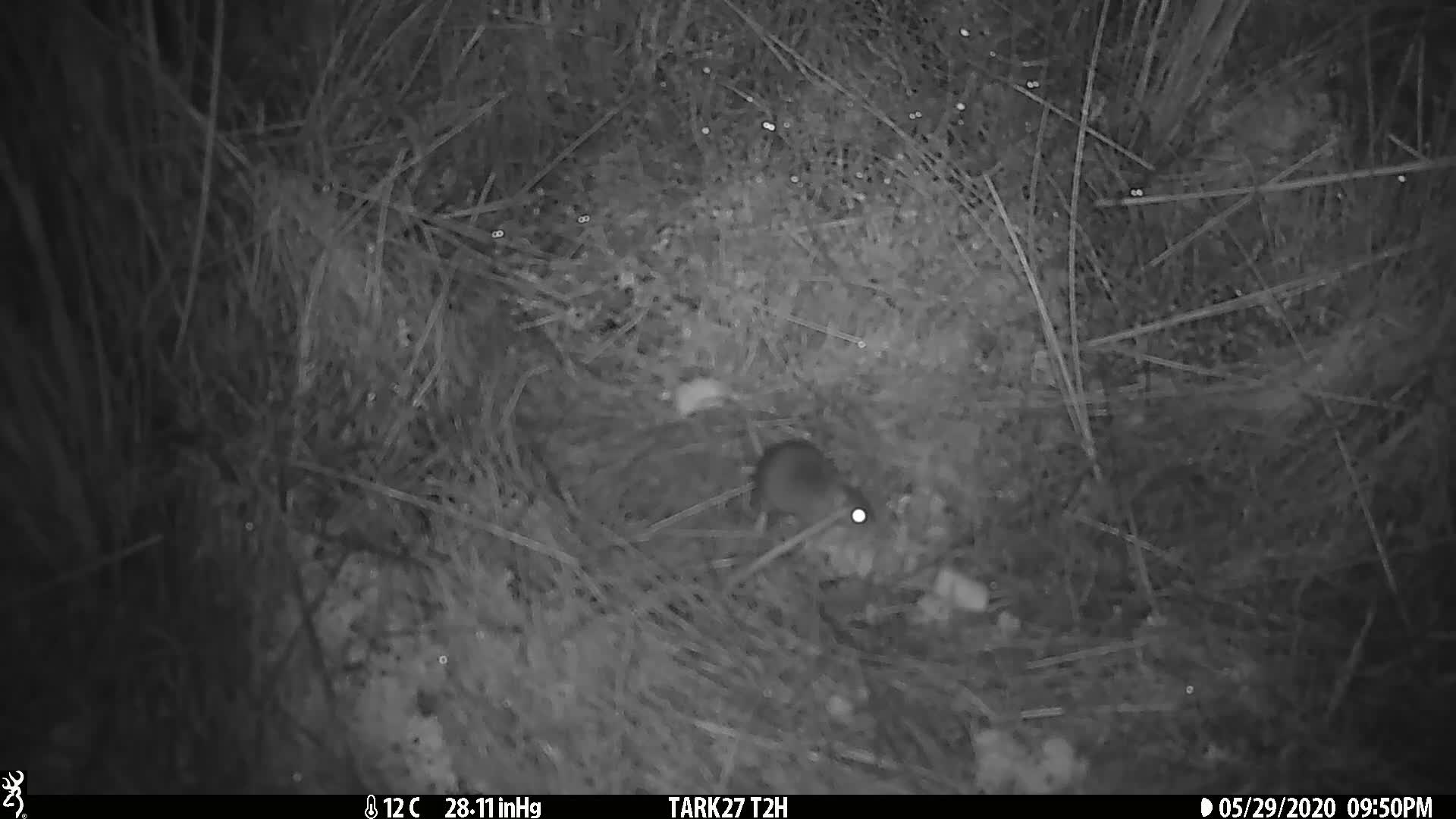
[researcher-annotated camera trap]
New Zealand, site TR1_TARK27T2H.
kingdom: Animalia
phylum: Chordata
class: Mammalia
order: Rodentia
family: Muridae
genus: Mus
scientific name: Mus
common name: mouse